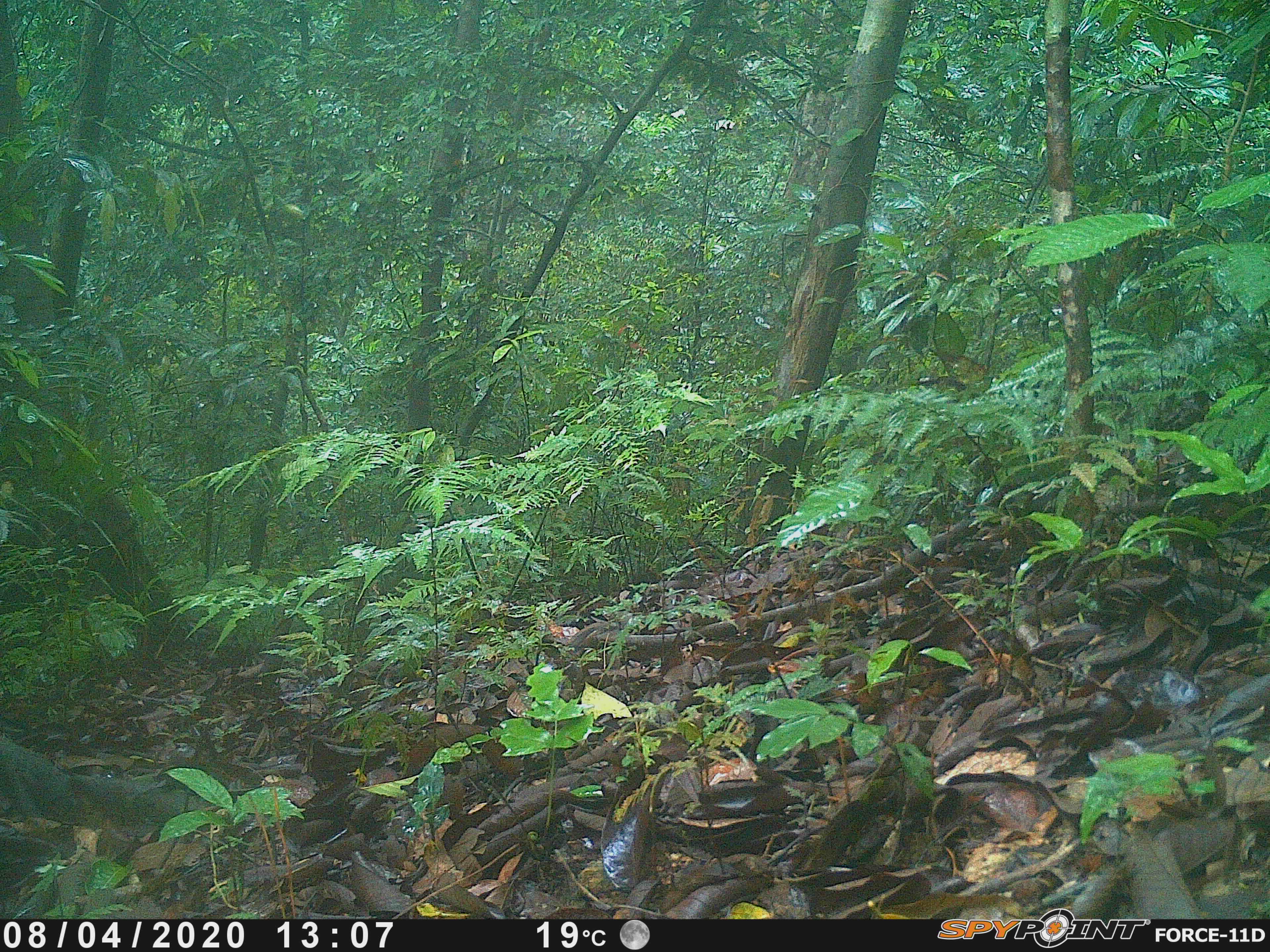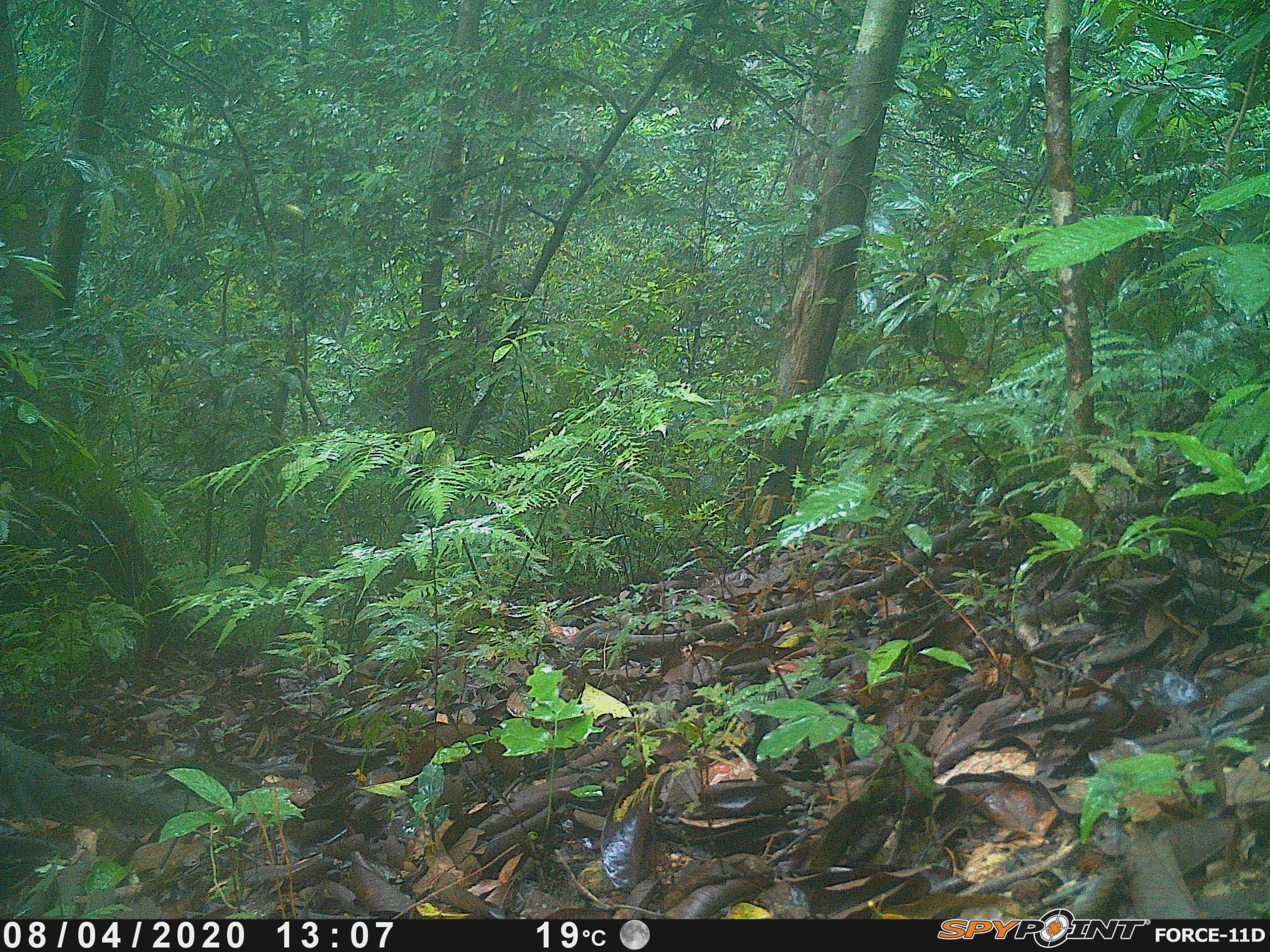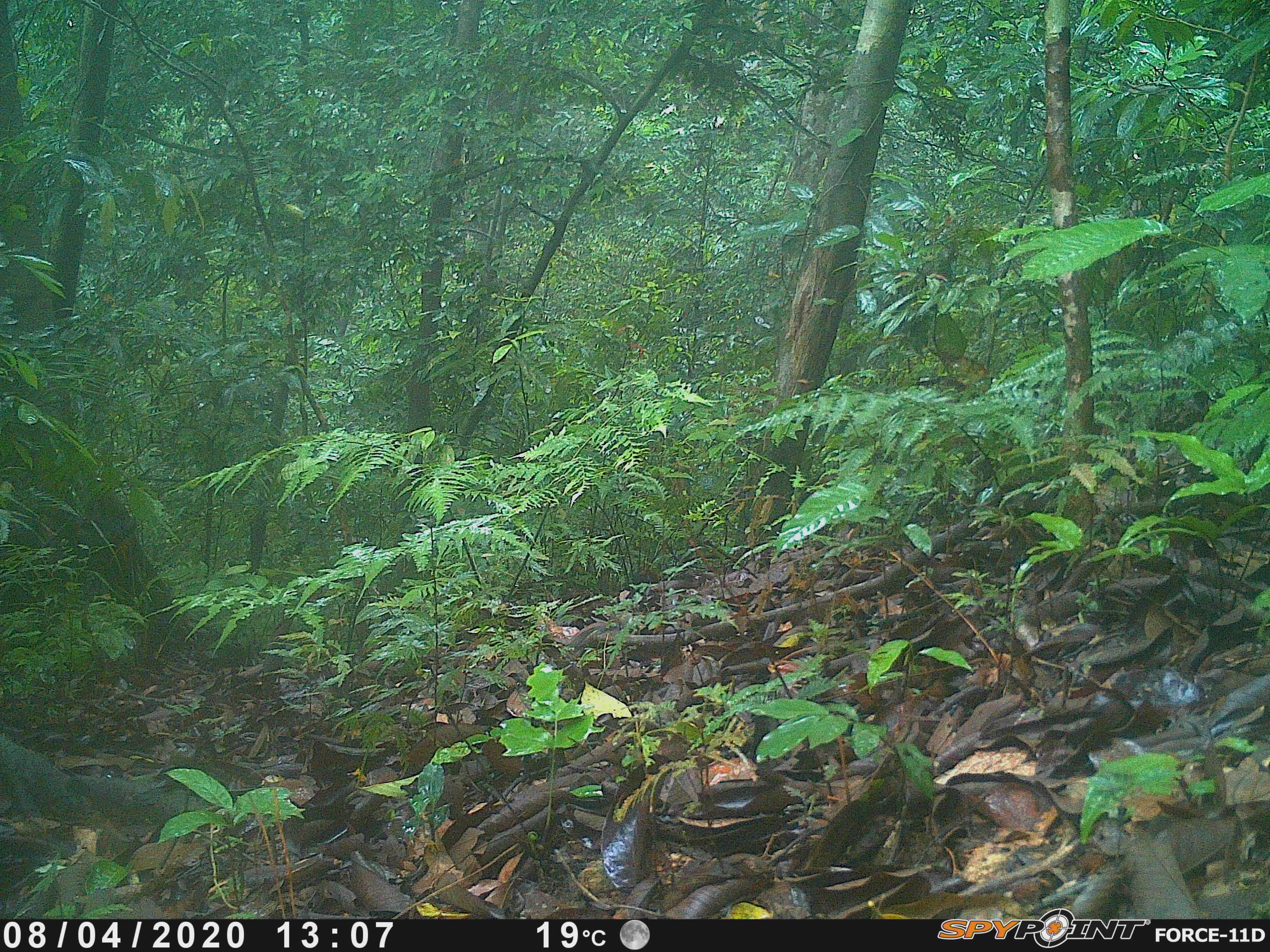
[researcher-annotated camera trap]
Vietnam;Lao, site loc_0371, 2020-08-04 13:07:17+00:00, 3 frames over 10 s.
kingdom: Animalia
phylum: Chordata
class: Mammalia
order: Artiodactyla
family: Suidae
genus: Sus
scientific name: Sus scrofa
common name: eurasian wild pig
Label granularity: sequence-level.